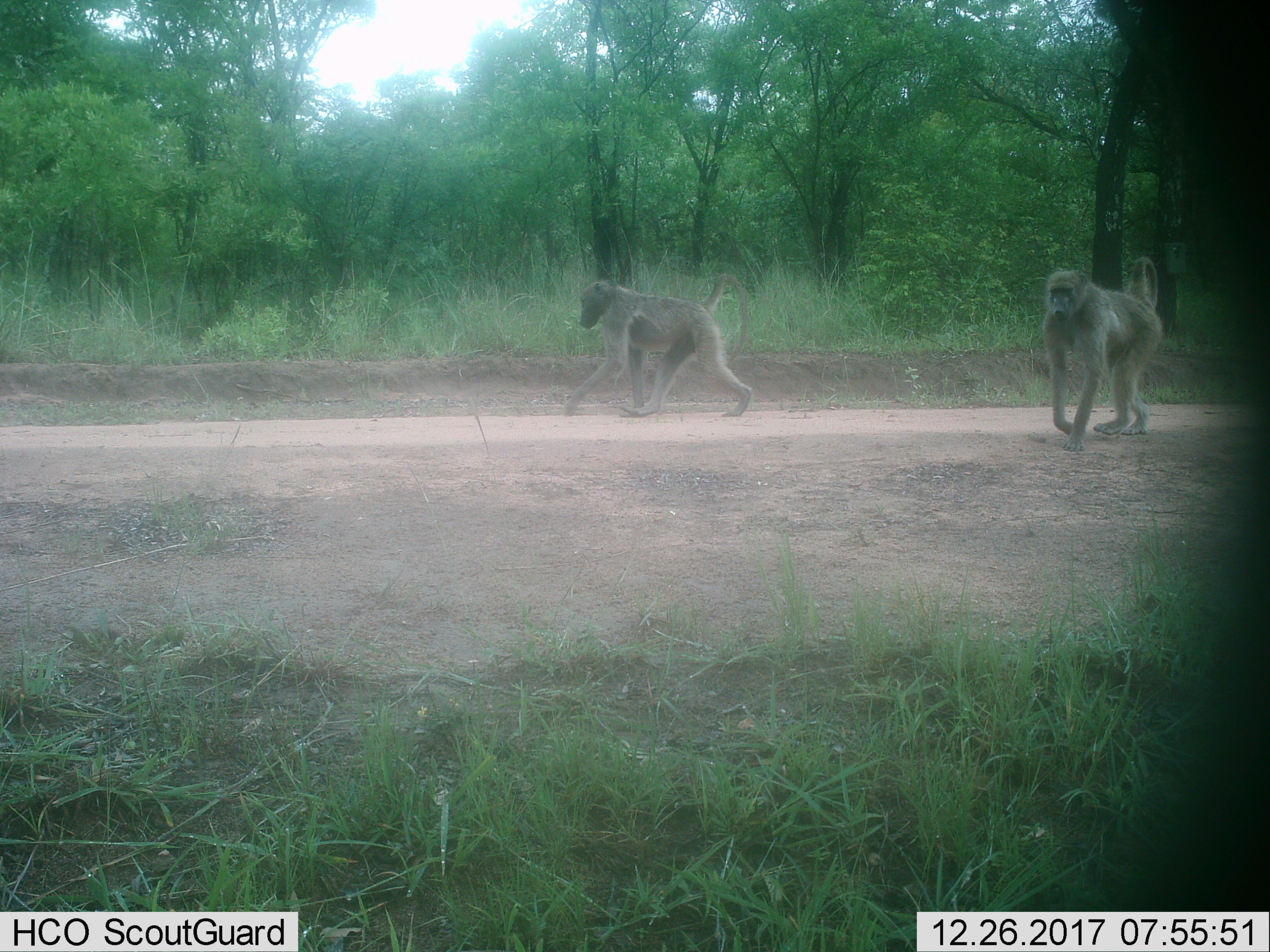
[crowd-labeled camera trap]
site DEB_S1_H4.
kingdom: Animalia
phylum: Chordata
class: Mammalia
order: Primates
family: Cercopithecidae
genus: Papio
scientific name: Papio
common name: baboon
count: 2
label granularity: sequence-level